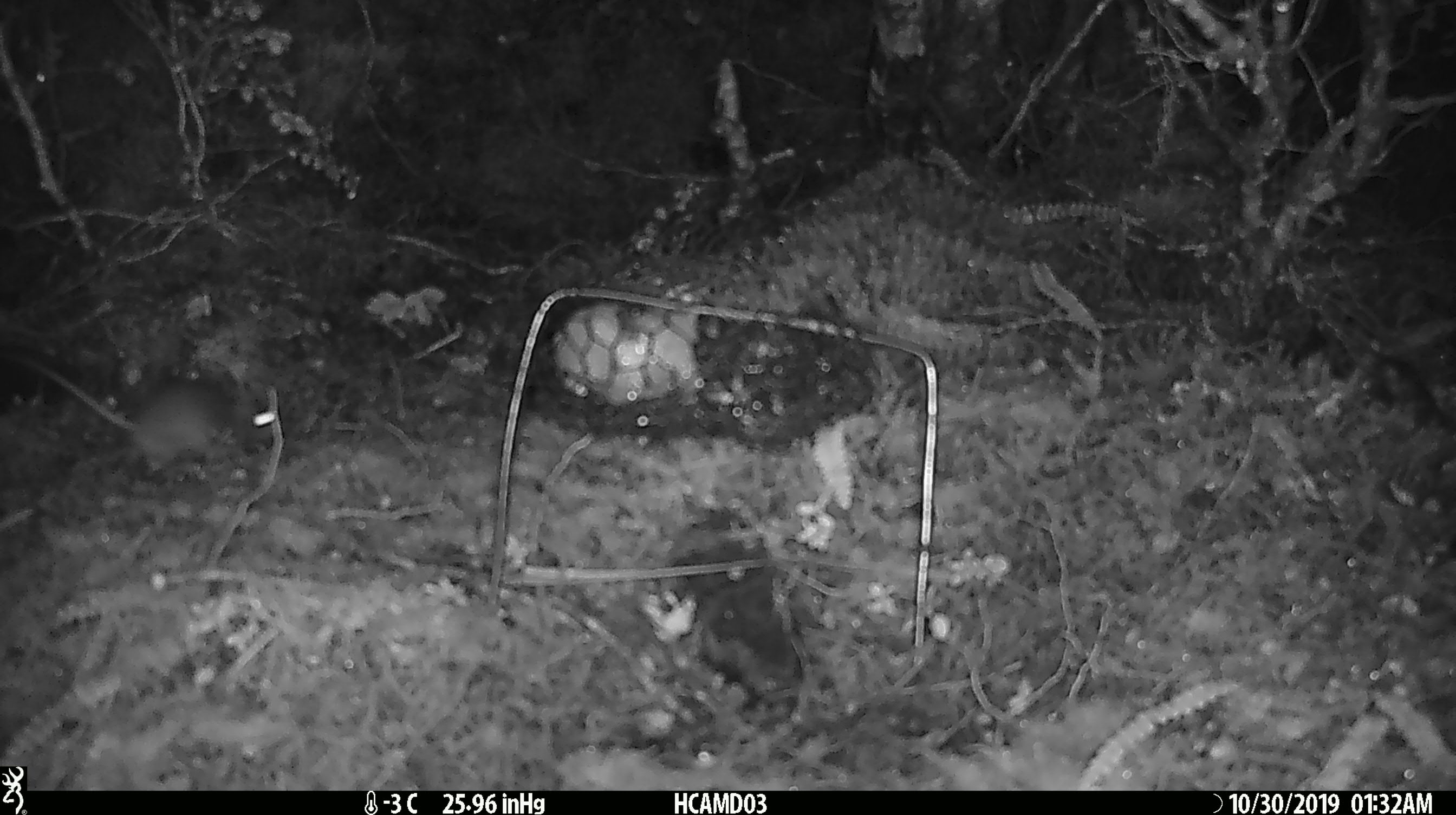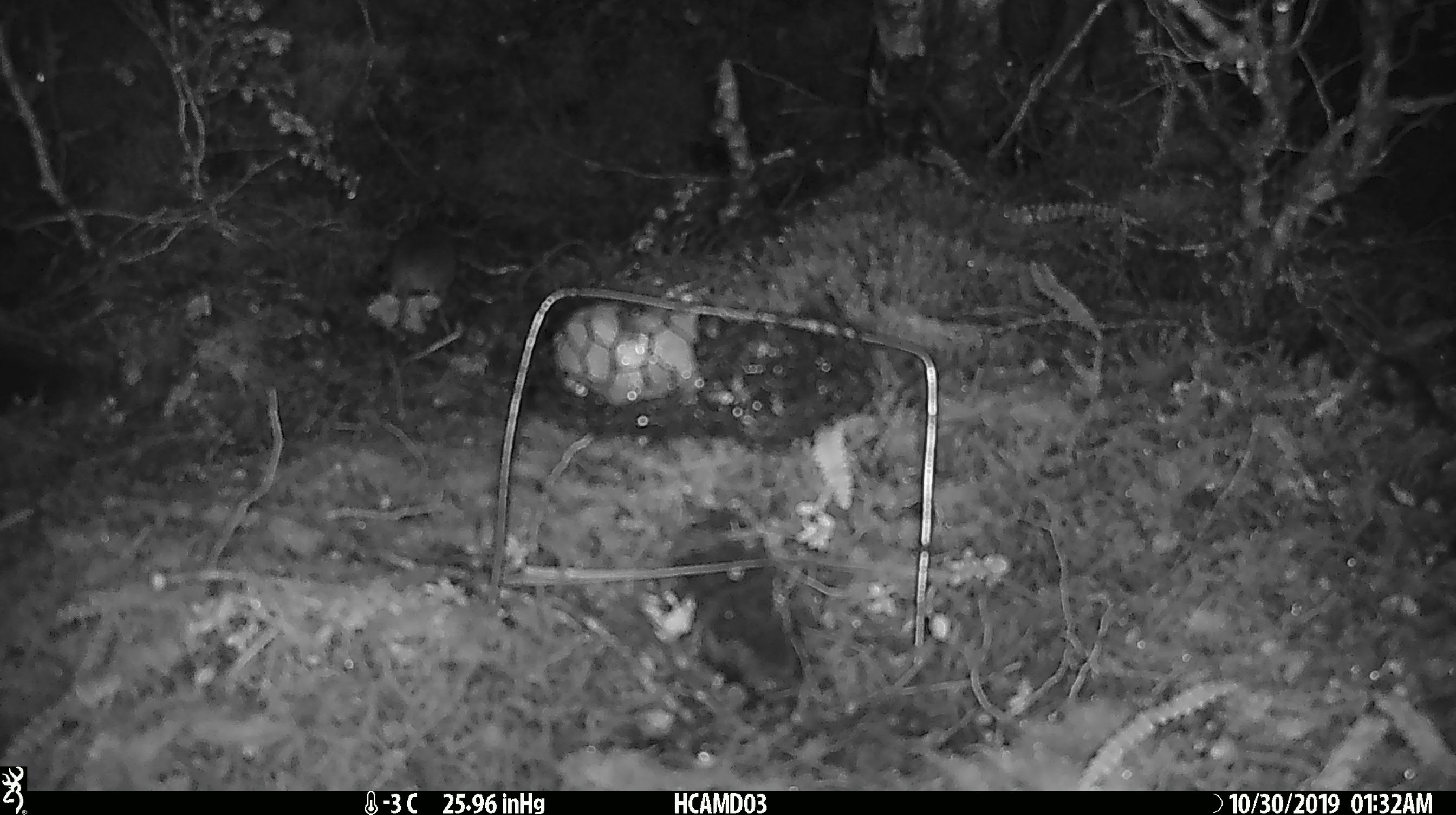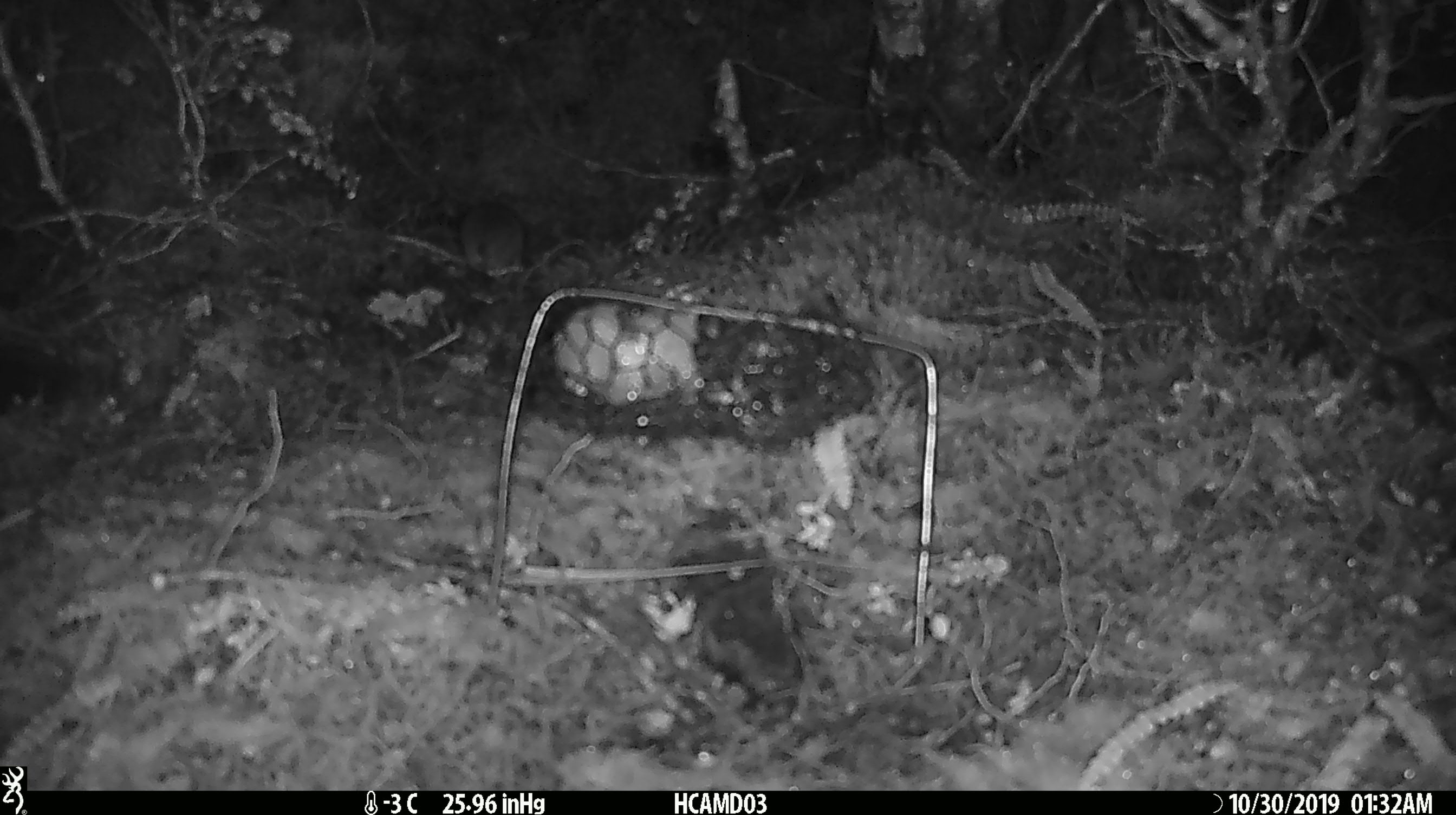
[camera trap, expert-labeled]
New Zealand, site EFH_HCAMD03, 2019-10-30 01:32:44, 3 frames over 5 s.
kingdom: Animalia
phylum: Chordata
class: Mammalia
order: Rodentia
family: Muridae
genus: Mus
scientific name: Mus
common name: mouse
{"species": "mouse (Mus)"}